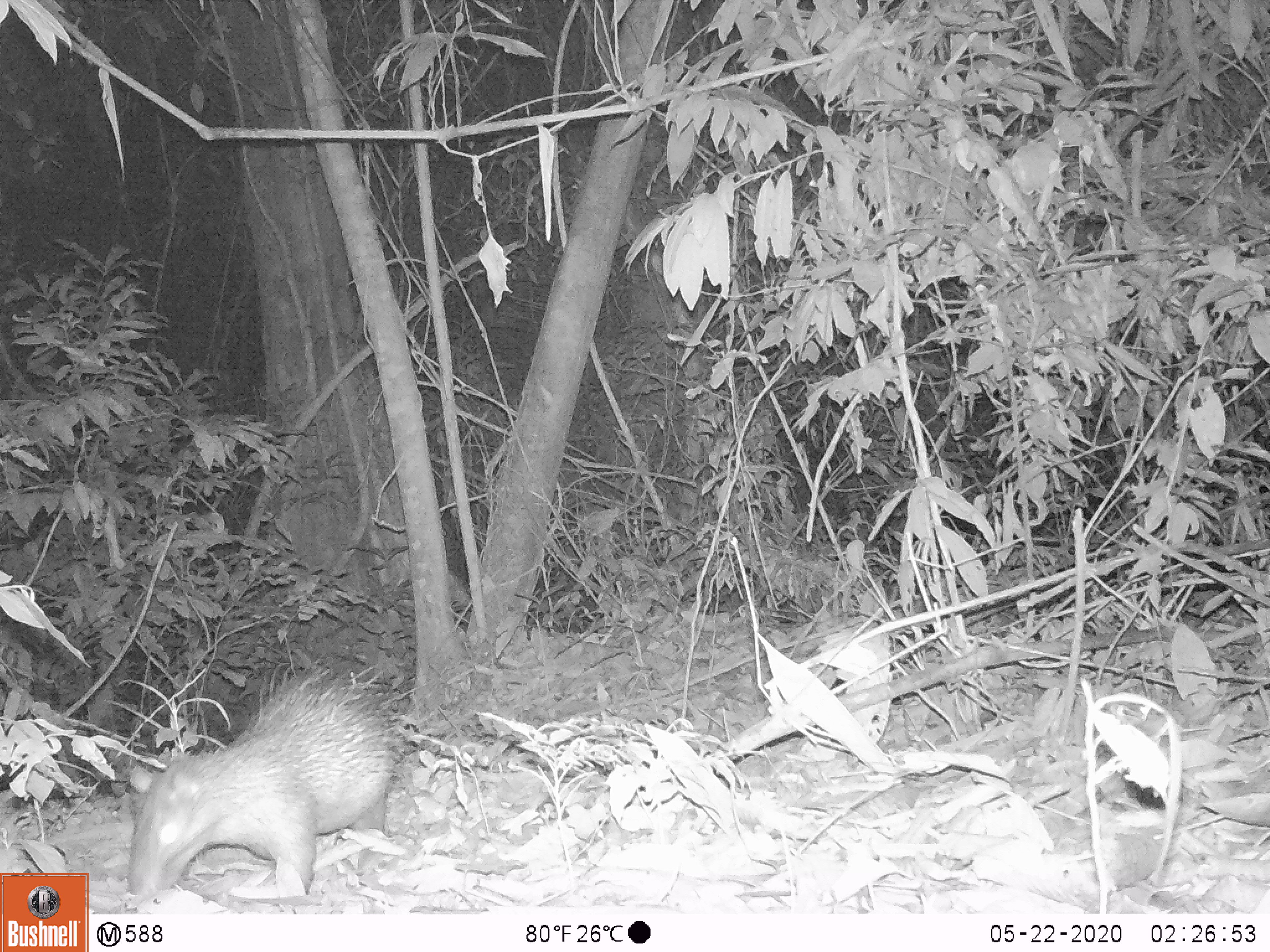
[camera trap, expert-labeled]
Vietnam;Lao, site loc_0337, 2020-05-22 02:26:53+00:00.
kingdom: Animalia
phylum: Chordata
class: Mammalia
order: Rodentia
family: Hystricidae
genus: Atherurus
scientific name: Atherurus macrourus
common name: asiatic brush-tailed porcupine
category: asiatic brush tailed porcupine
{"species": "asiatic brush tailed porcupine (asiatic brush-tailed porcupine) (Atherurus macrourus)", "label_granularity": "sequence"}